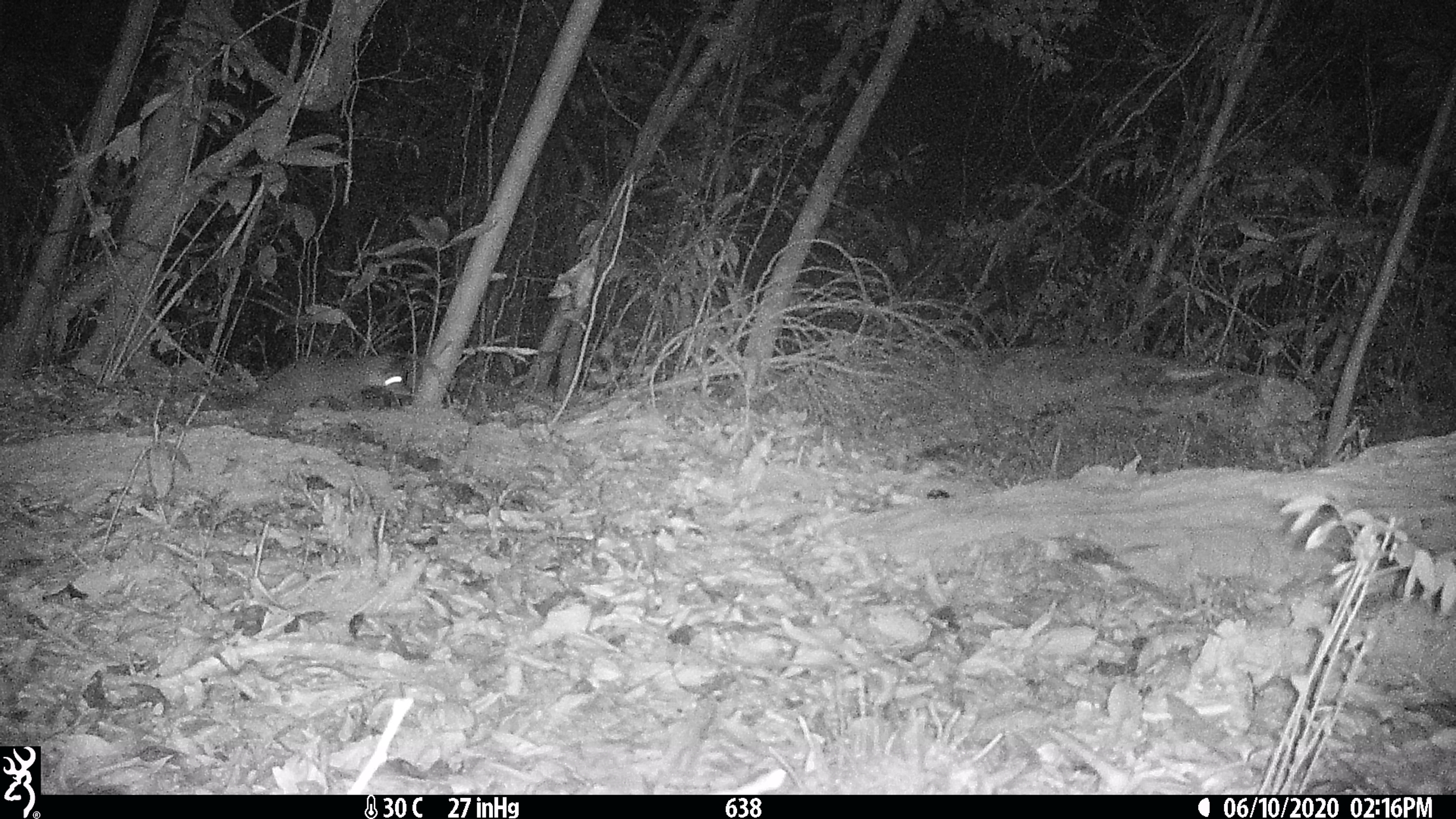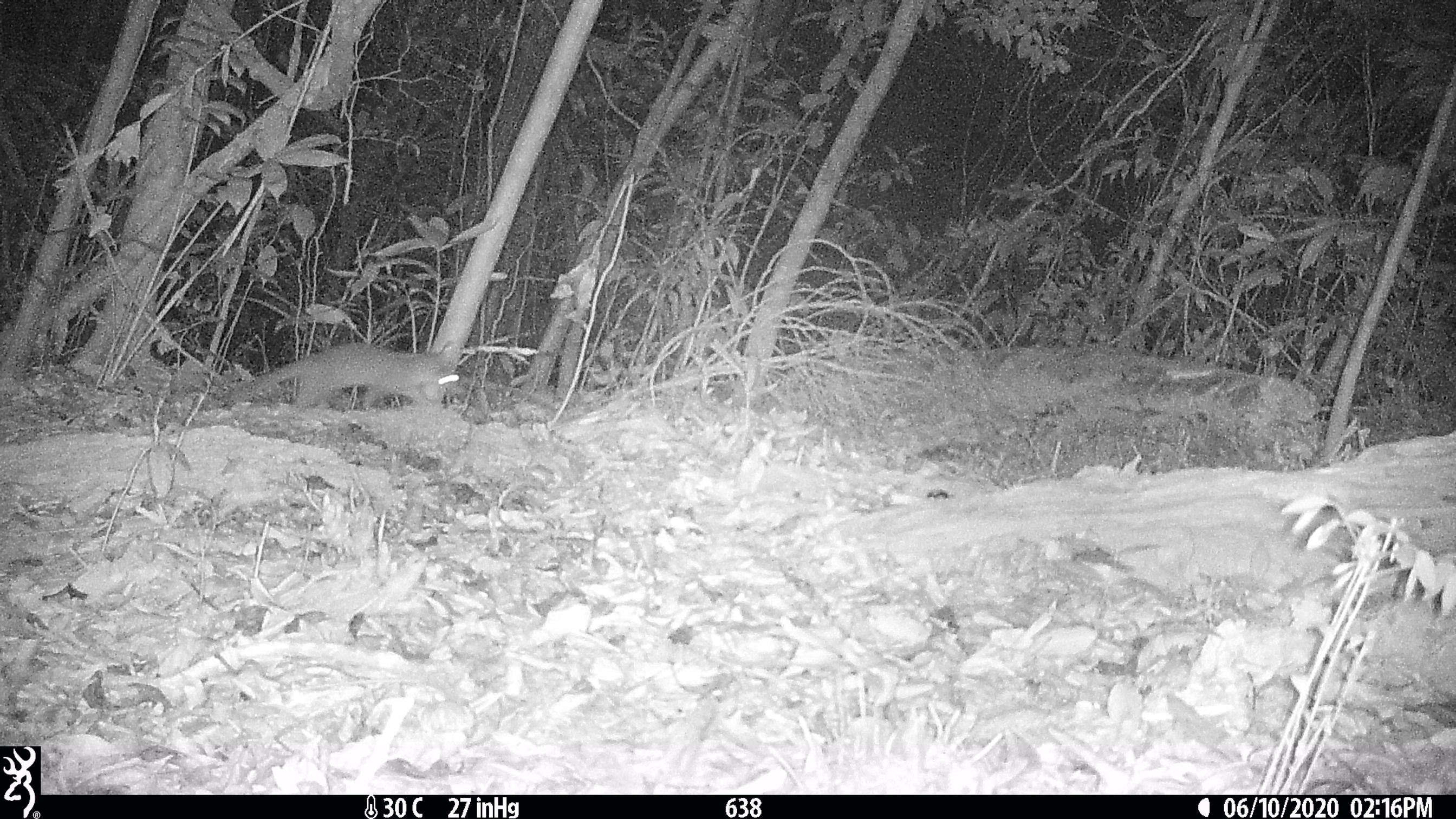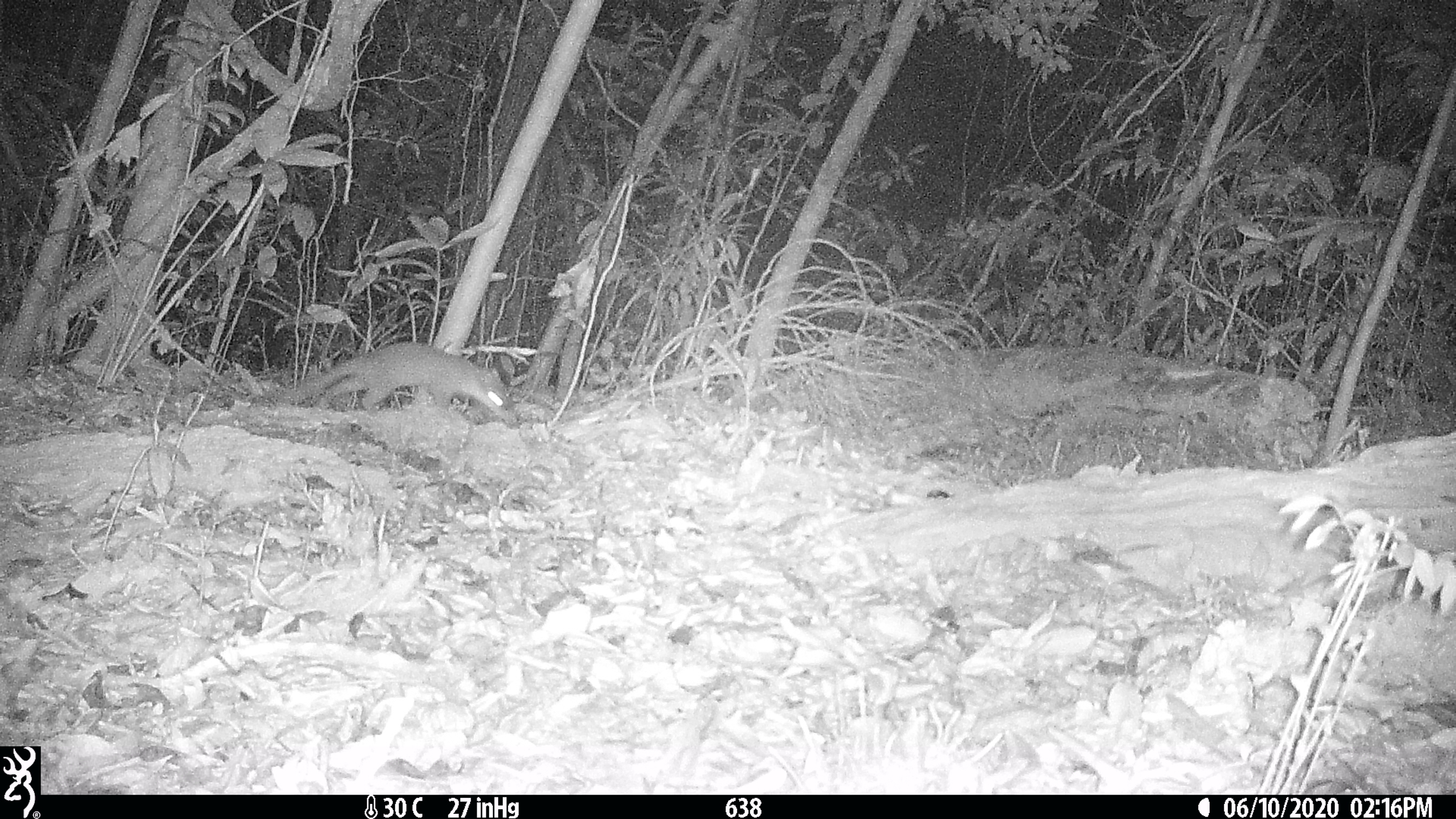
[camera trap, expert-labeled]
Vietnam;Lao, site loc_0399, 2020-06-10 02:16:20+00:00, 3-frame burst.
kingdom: Animalia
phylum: Chordata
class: Mammalia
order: Carnivora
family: Mustelidae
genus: Melogale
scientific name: Melogale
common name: ferret badger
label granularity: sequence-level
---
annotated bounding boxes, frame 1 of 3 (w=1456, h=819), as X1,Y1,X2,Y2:
ferret badger: 190,352,411,429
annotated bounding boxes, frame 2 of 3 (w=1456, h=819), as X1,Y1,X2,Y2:
ferret badger: 220,339,459,411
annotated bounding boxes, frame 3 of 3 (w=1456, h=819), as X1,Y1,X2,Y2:
ferret badger: 275,340,513,421